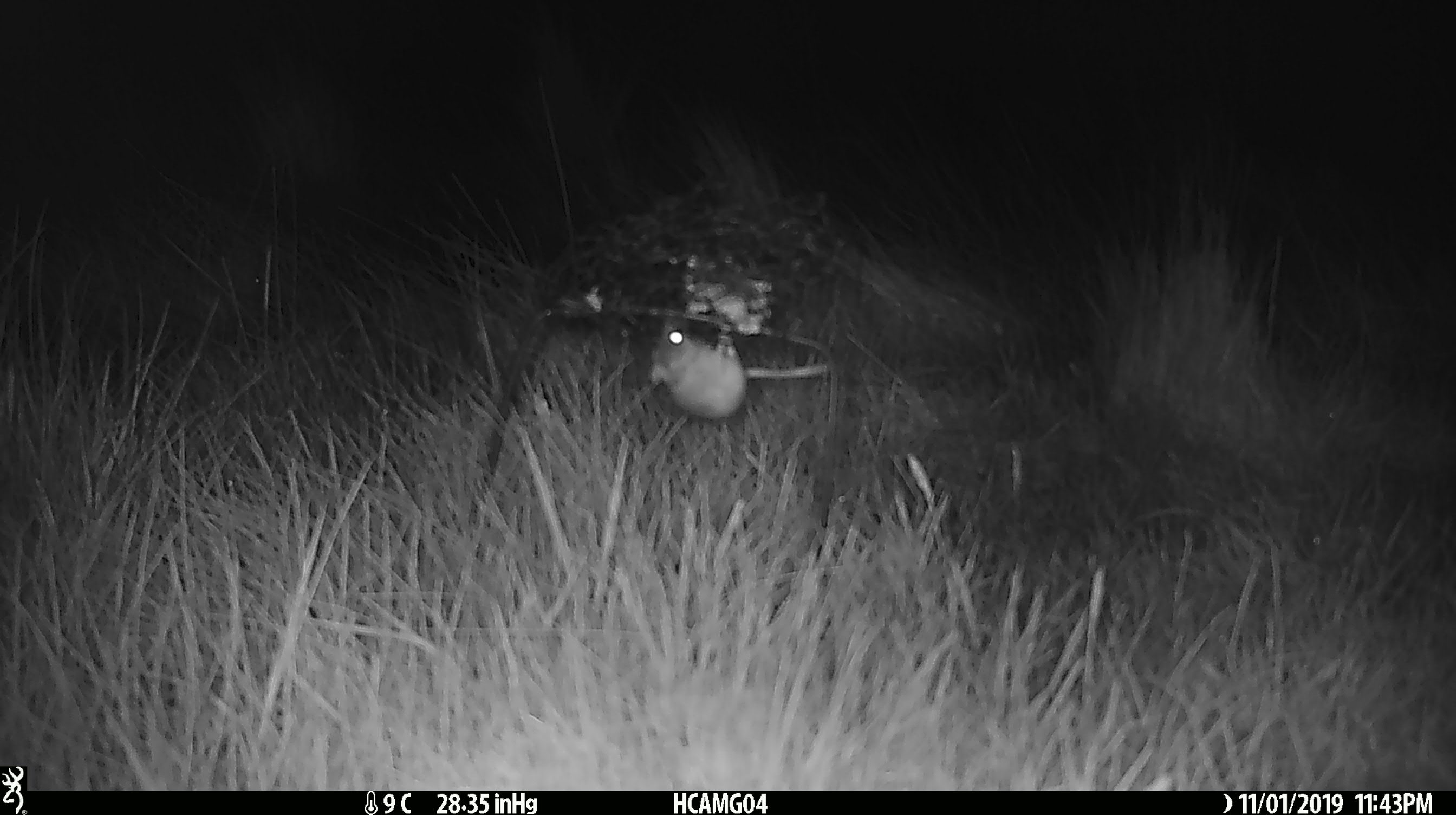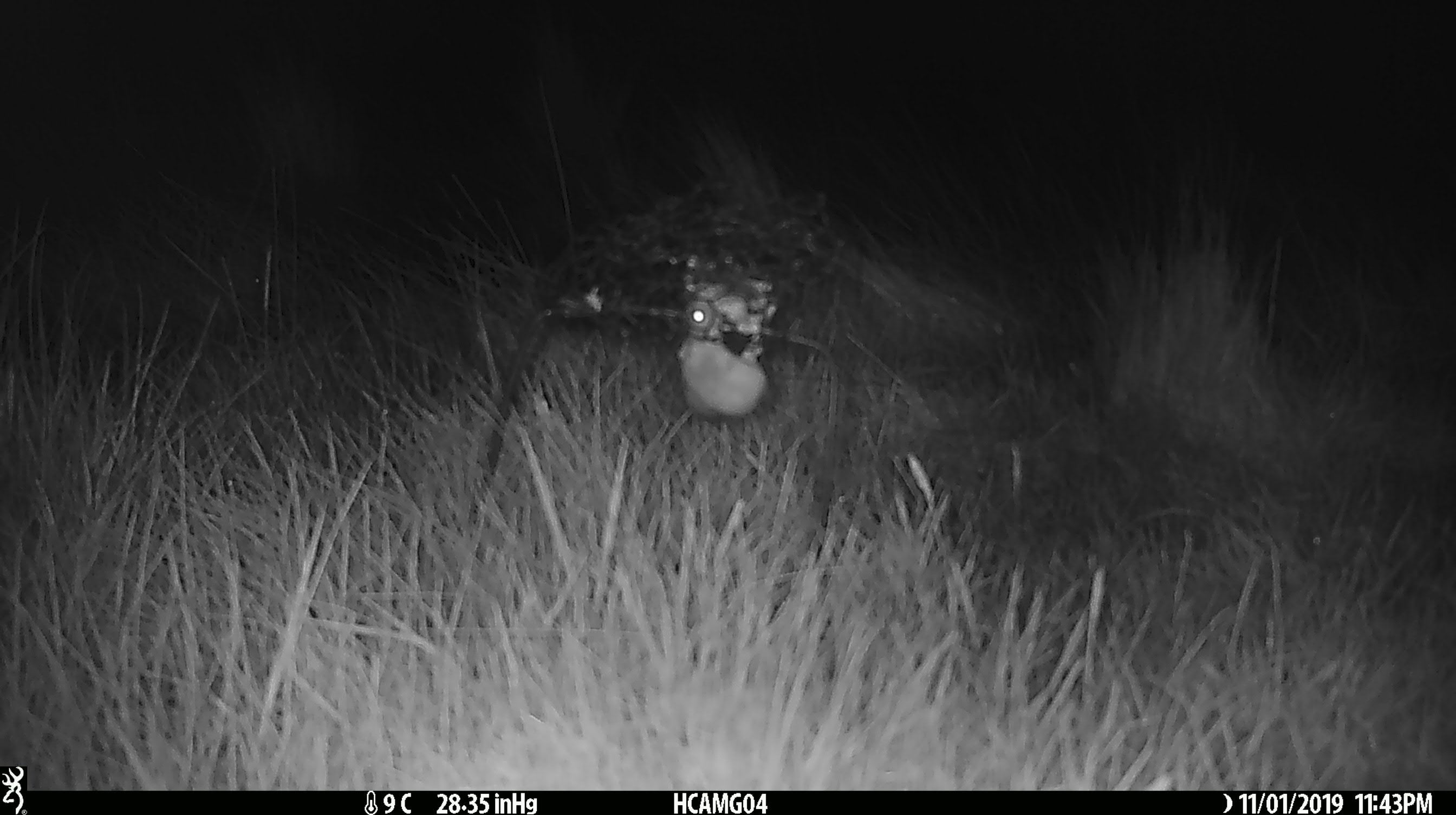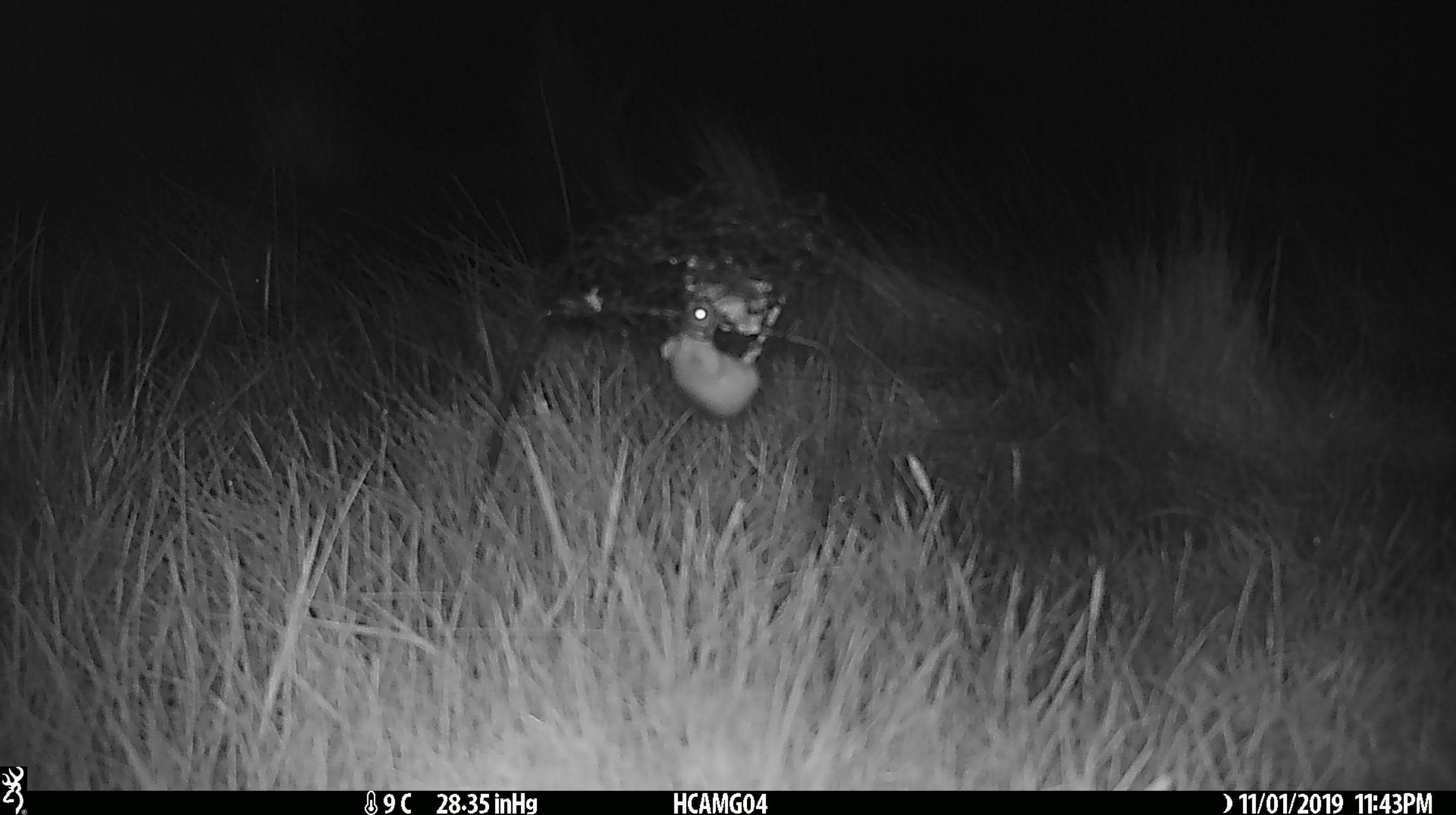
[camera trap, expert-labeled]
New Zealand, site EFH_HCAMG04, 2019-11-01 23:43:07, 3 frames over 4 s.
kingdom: Animalia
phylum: Chordata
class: Mammalia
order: Rodentia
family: Muridae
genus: Mus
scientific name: Mus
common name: mouse